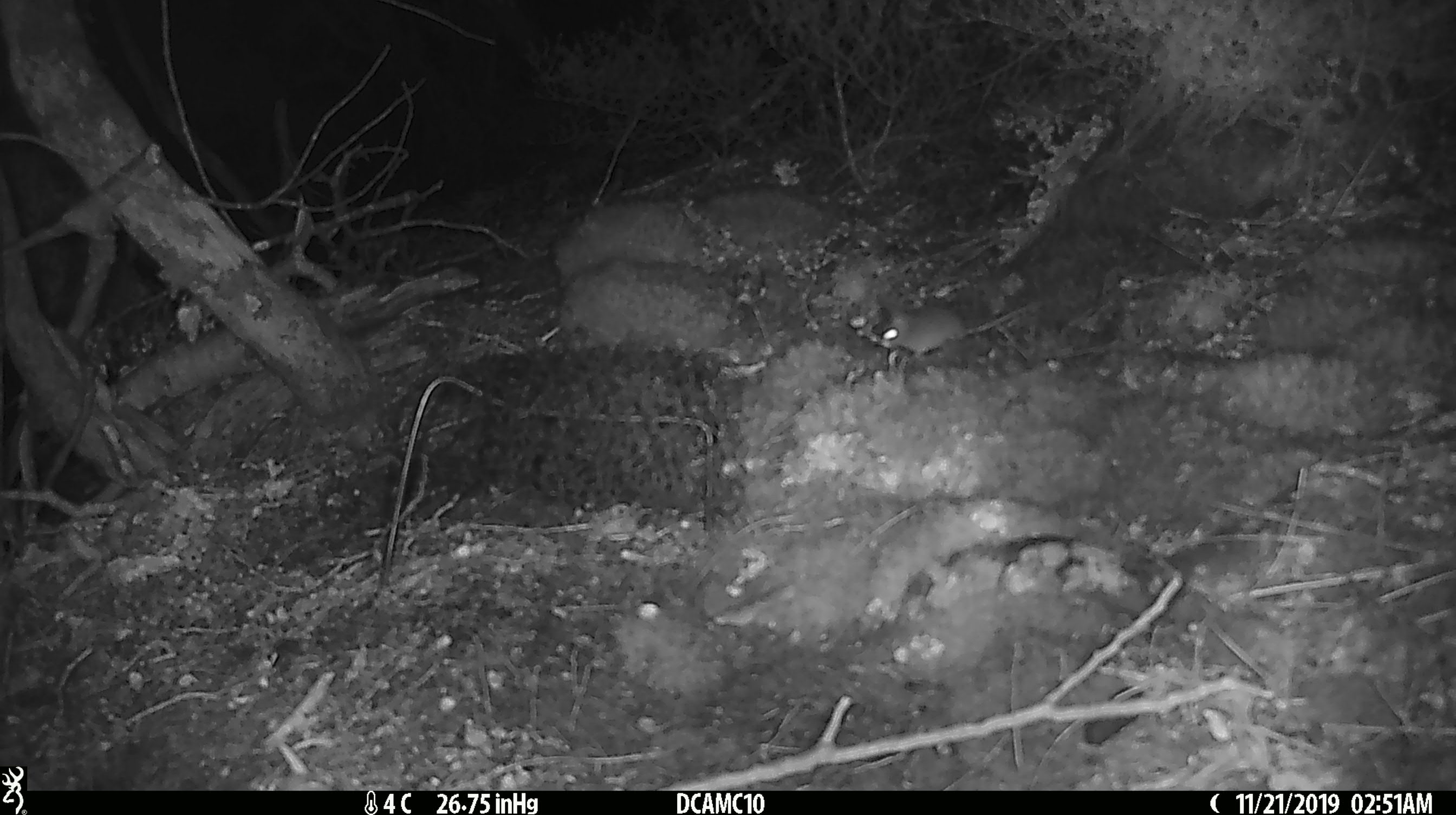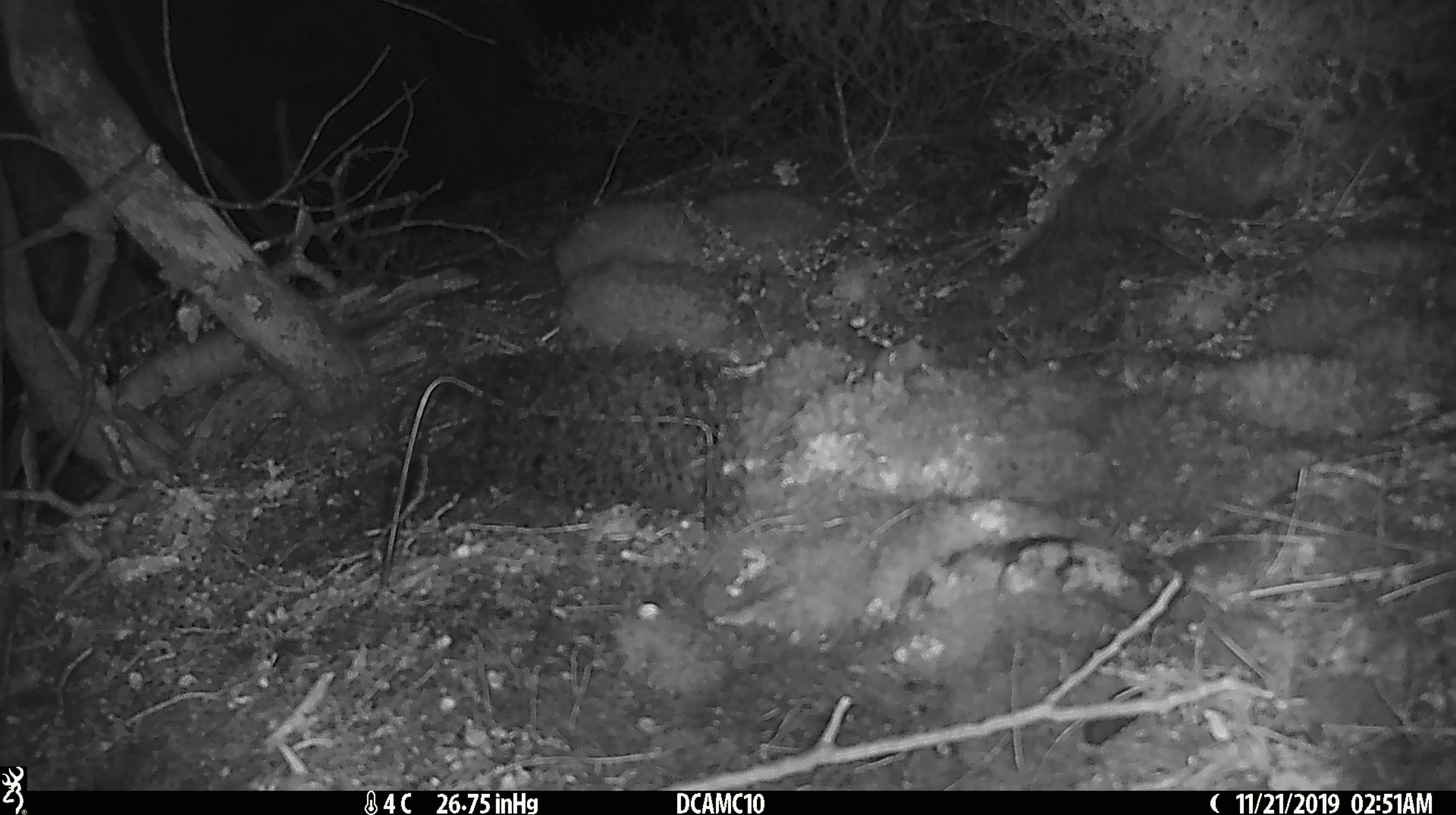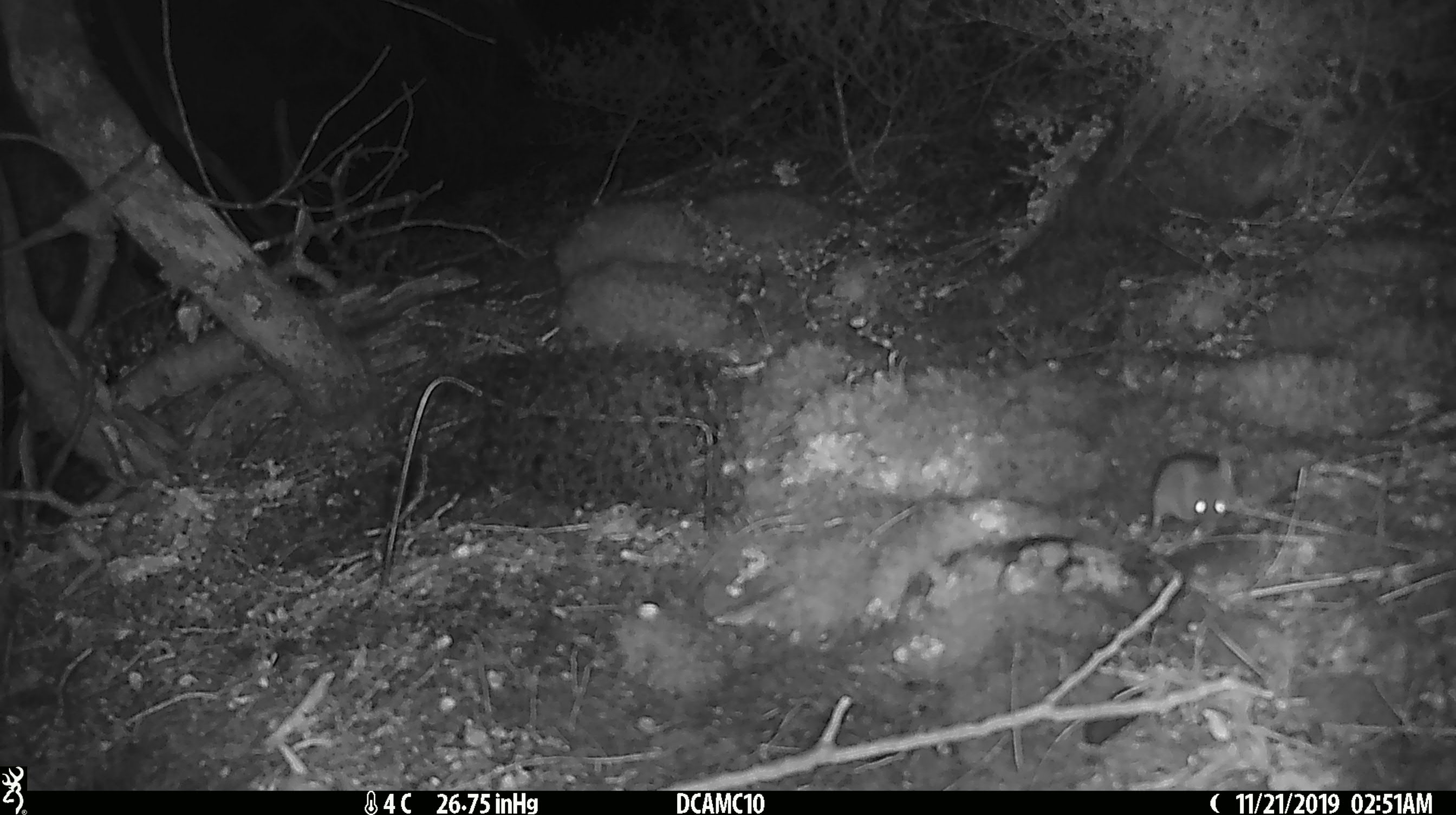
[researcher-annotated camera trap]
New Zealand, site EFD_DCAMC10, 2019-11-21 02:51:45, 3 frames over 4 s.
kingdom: Animalia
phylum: Chordata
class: Mammalia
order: Rodentia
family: Muridae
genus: Mus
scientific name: Mus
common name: mouse